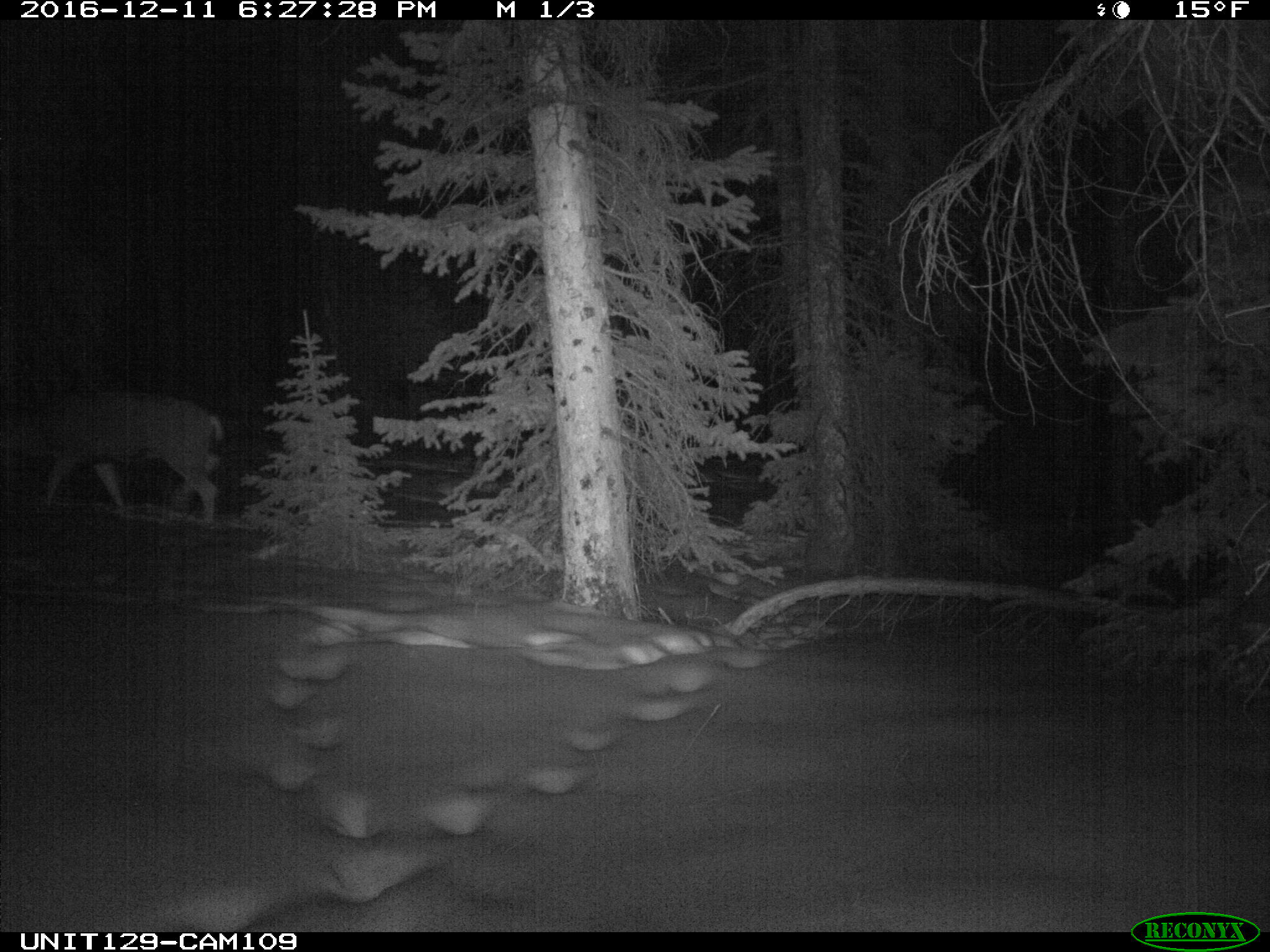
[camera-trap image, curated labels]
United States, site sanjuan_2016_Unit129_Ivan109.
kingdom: Animalia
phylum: Chordata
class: Mammalia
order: Artiodactyla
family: Cervidae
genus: Odocoileus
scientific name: Odocoileus hemionus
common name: mule deer